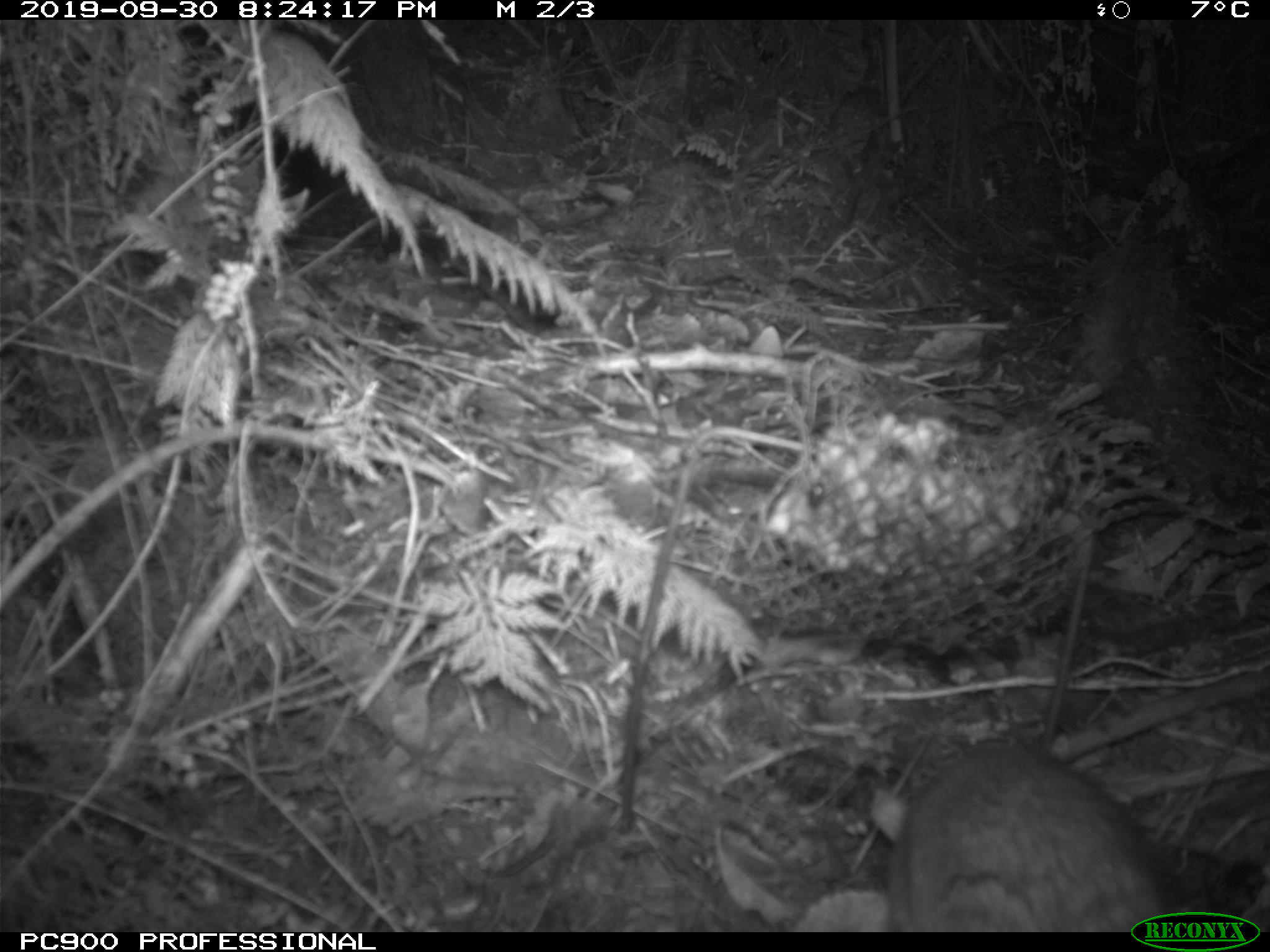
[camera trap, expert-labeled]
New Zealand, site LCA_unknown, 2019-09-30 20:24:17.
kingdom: Animalia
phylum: Chordata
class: Mammalia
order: Rodentia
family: Muridae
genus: Rattus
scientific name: Rattus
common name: rat